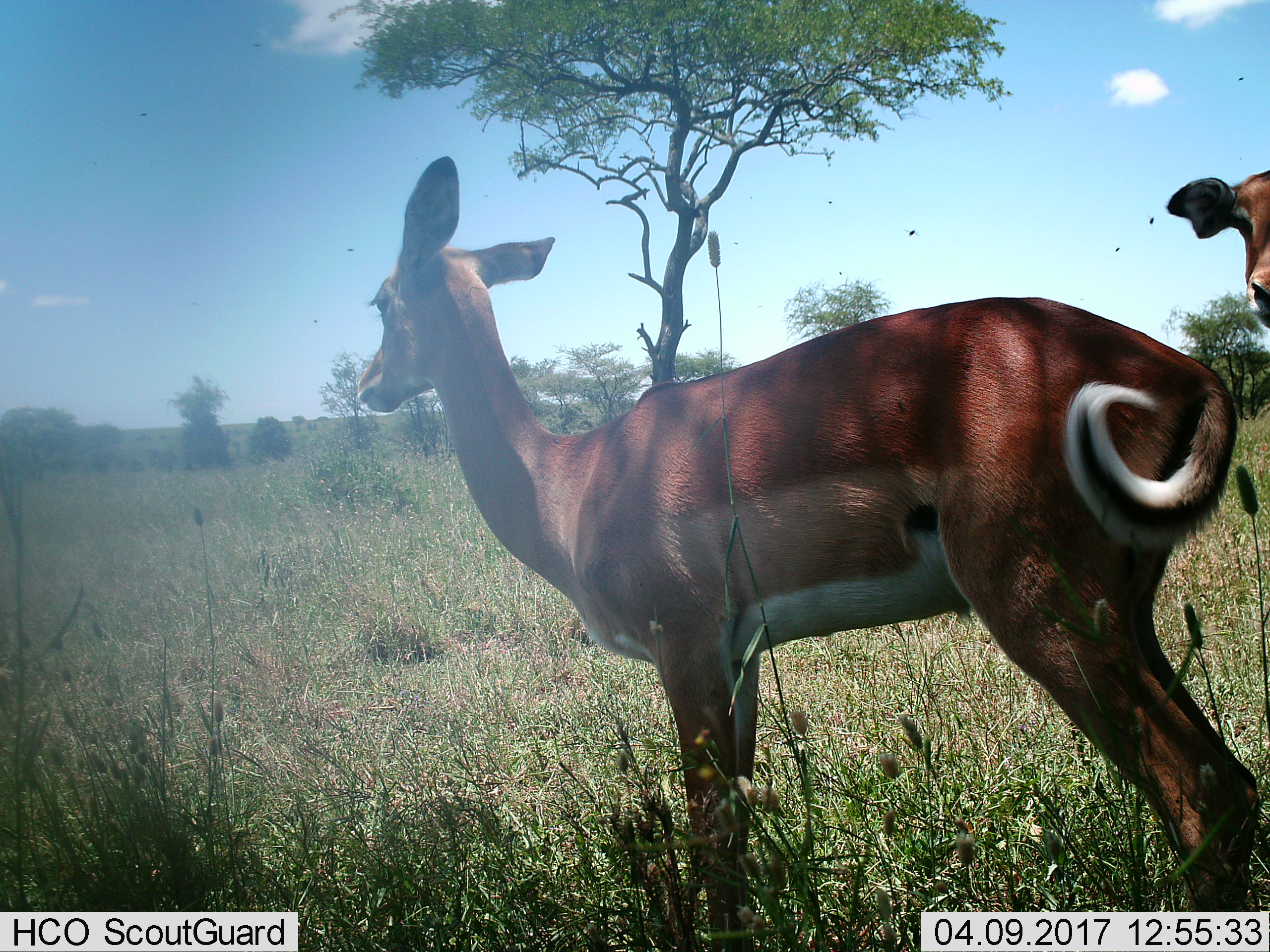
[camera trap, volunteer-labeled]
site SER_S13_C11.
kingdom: Animalia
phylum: Chordata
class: Mammalia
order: Artiodactyla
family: Bovidae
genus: Aepyceros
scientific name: Aepyceros melampus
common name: impala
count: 2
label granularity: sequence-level